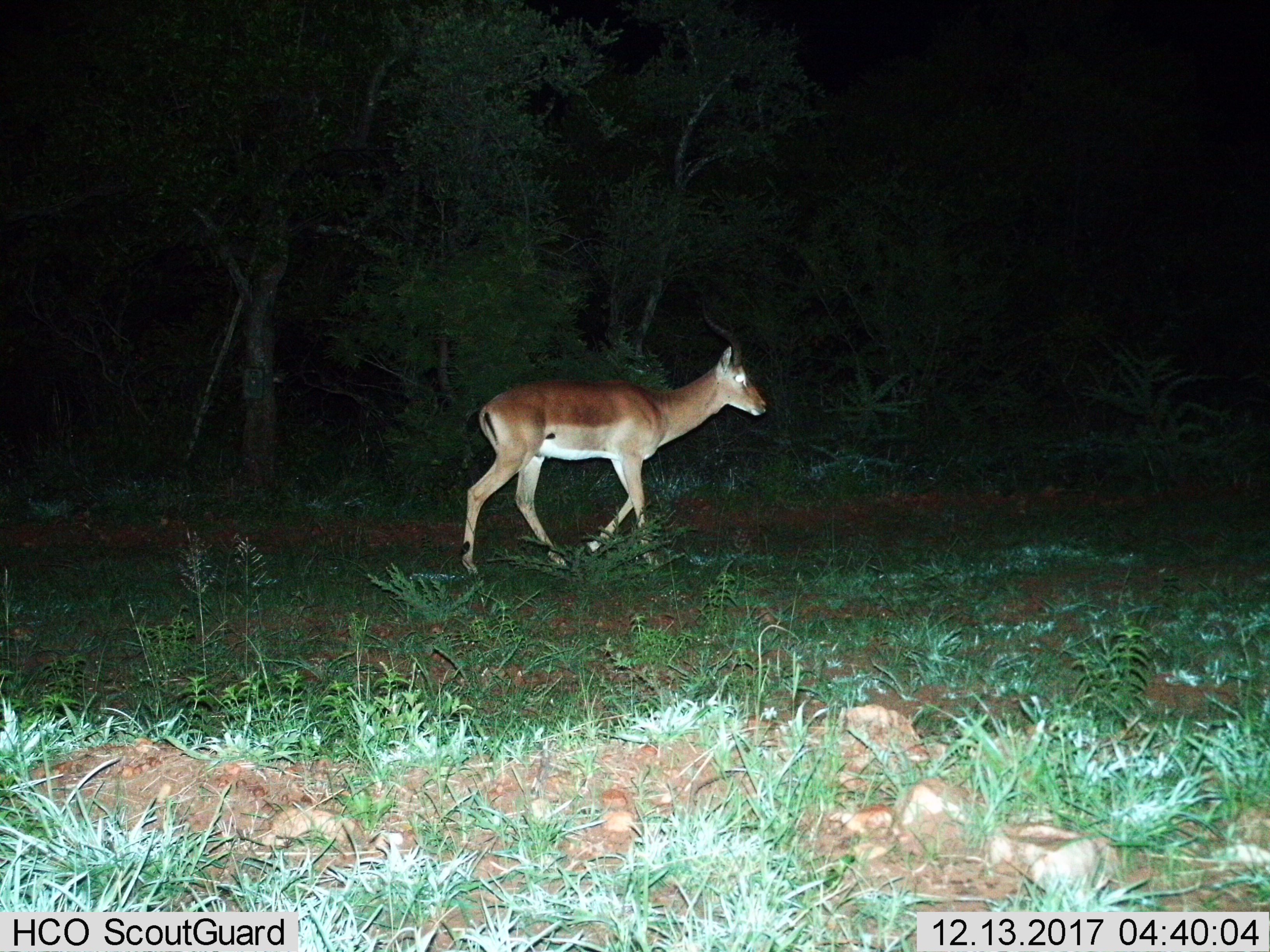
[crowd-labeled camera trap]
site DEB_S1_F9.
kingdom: Animalia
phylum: Chordata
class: Mammalia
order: Artiodactyla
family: Bovidae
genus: Aepyceros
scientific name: Aepyceros melampus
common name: impala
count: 1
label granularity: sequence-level